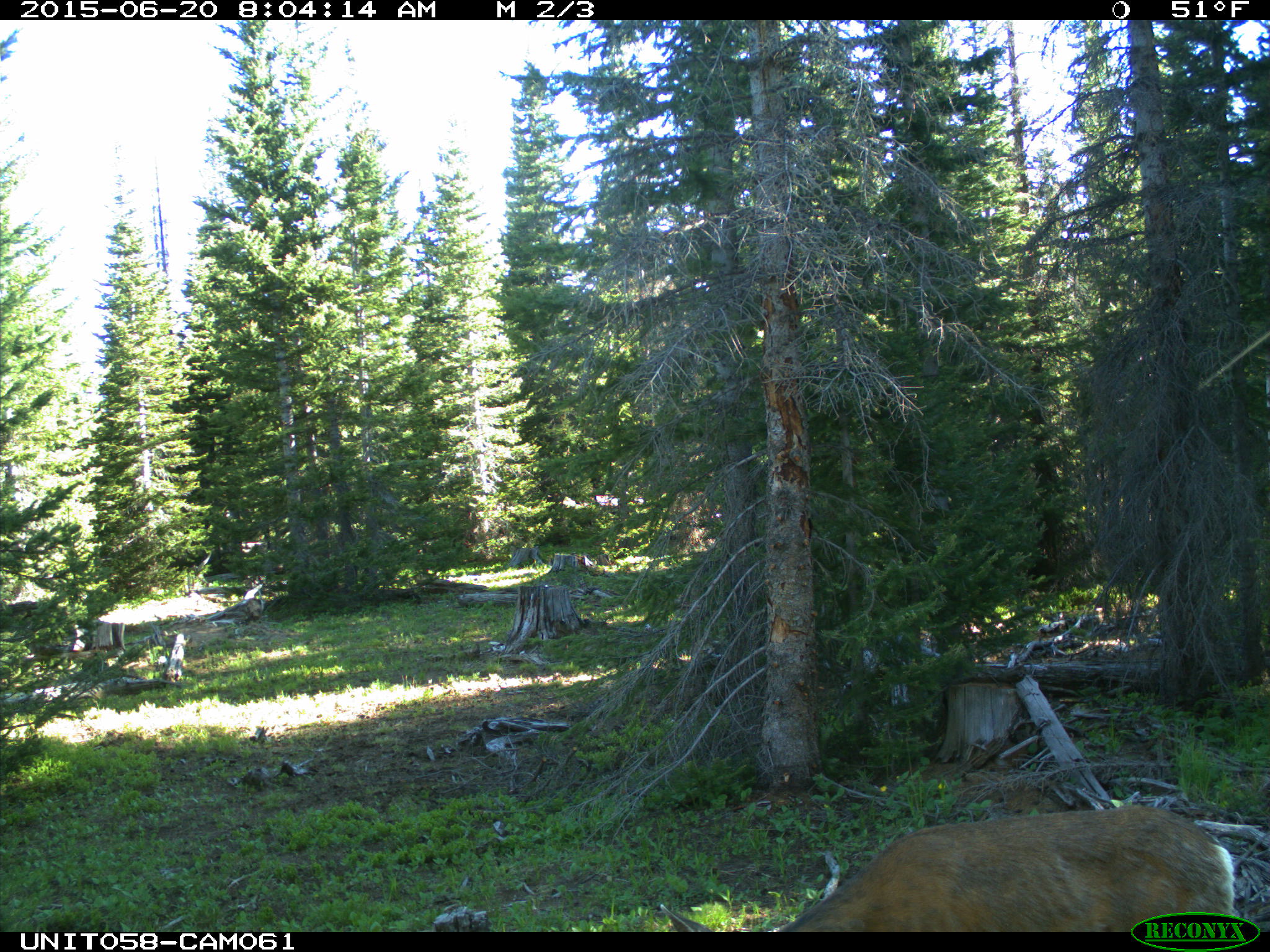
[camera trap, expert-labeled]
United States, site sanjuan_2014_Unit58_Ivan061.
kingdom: Animalia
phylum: Chordata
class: Mammalia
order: Artiodactyla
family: Cervidae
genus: Odocoileus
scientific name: Odocoileus hemionus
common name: mule deer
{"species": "Odocoileus hemionus (mule deer)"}